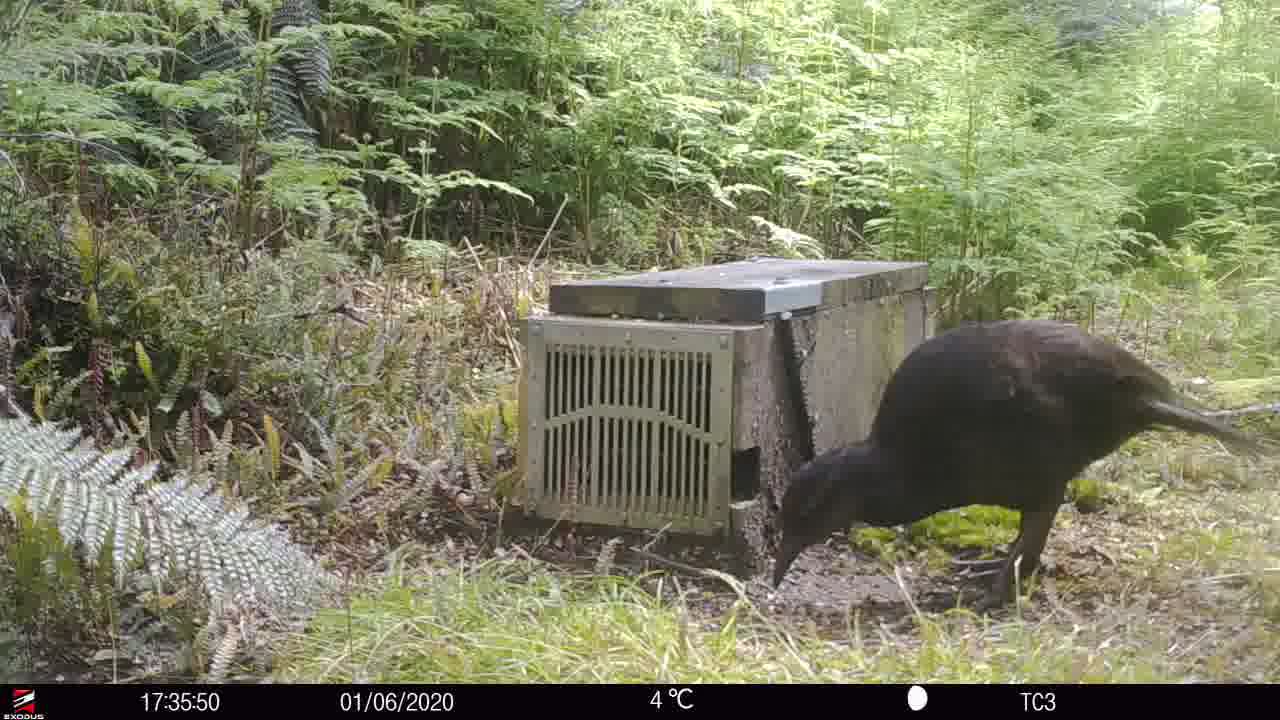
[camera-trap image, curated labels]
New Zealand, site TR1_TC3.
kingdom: Animalia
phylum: Chordata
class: Aves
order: Gruiformes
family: Rallidae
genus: Gallirallus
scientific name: Gallirallus australis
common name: weka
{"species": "weka (Gallirallus australis)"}